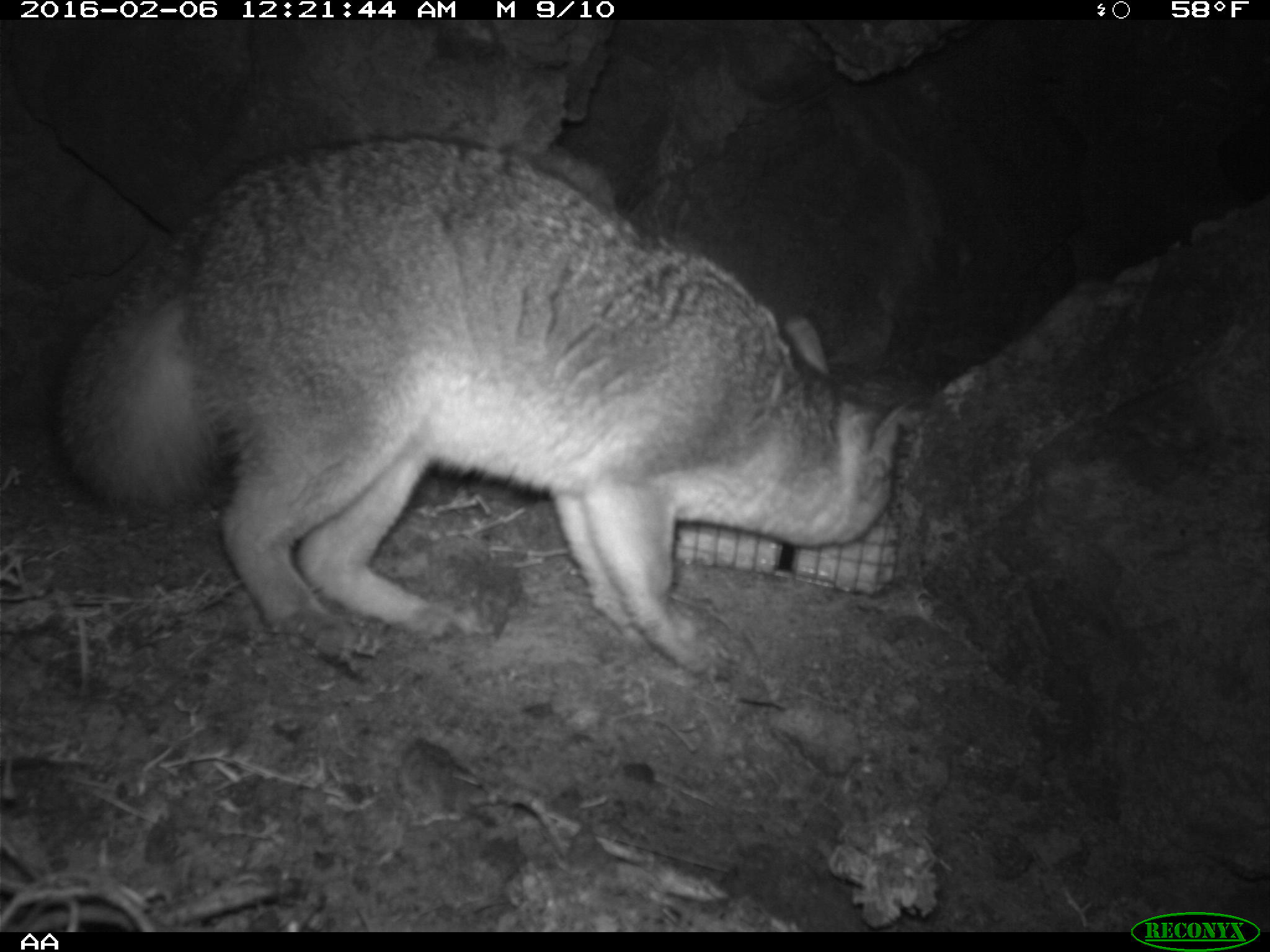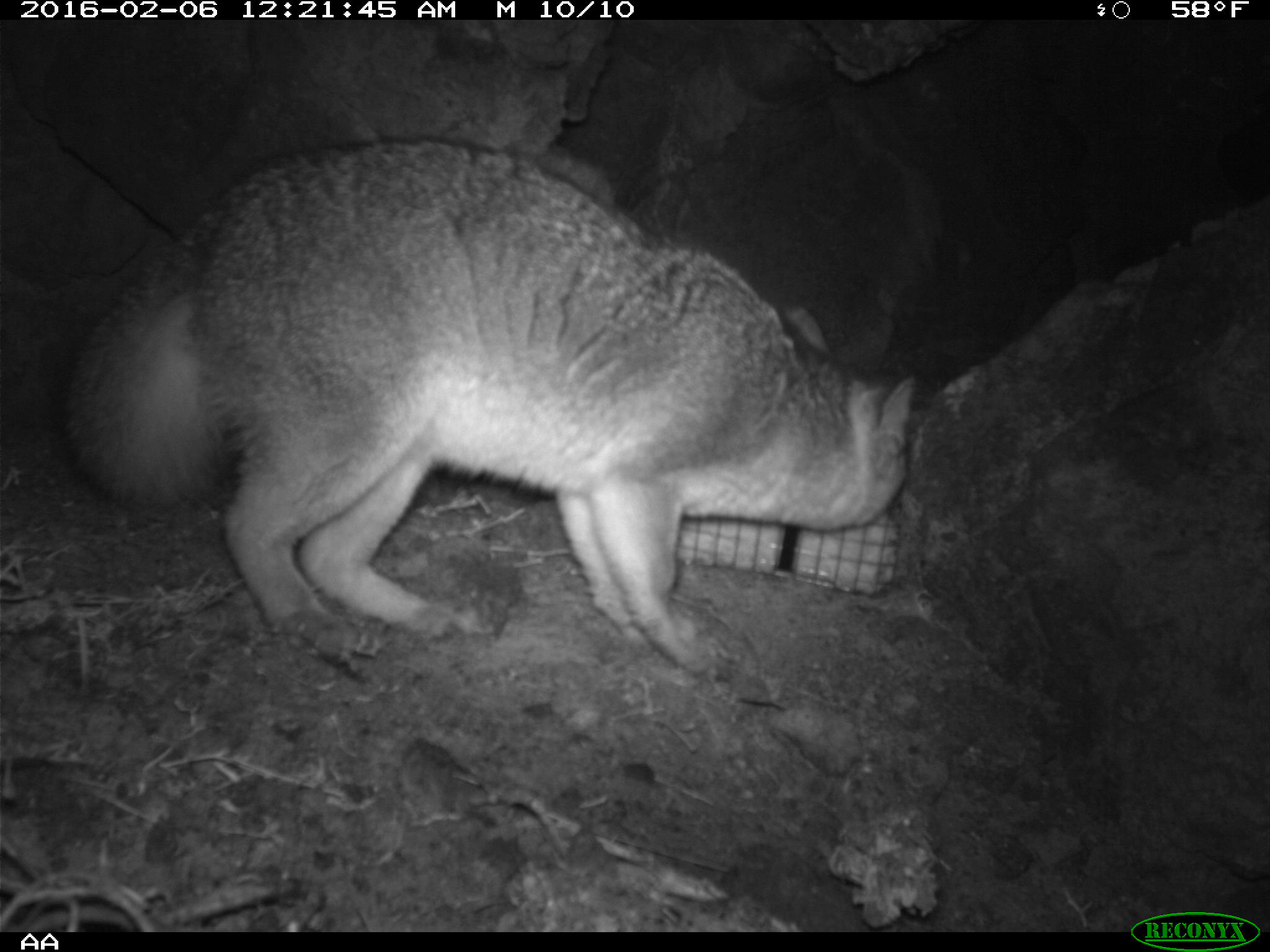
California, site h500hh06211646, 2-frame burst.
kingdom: Animalia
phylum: Chordata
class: Mammalia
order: Carnivora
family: Canidae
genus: Urocyon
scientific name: Urocyon littoralis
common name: island fox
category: fox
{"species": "fox (island fox) (Urocyon littoralis)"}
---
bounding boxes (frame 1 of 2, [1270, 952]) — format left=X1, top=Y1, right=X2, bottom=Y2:
fox: left=58, top=135, right=903, bottom=683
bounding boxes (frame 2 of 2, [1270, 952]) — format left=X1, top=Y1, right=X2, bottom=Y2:
fox: left=55, top=132, right=915, bottom=681